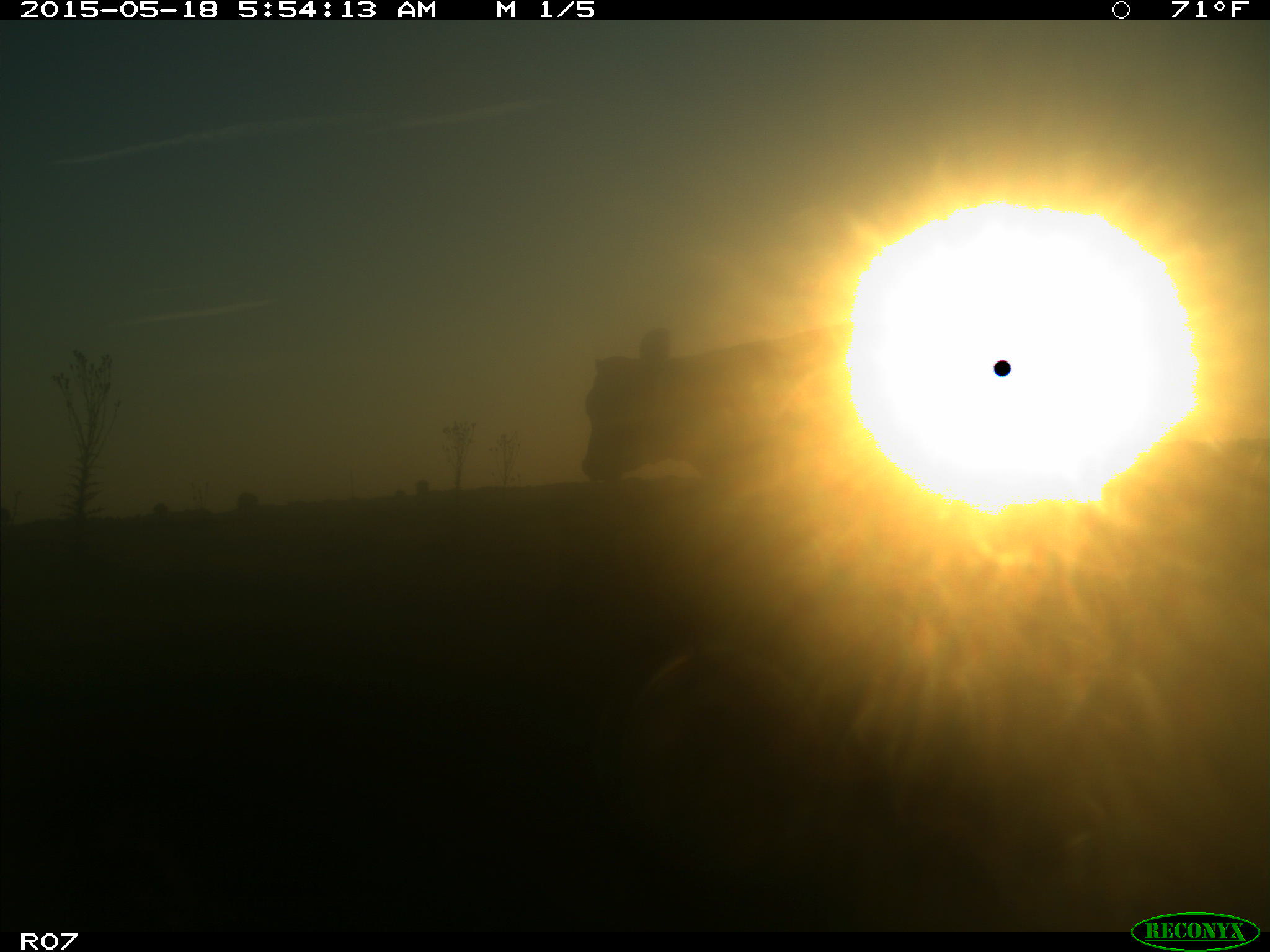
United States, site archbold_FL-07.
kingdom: Animalia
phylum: Chordata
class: Mammalia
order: Artiodactyla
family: Bovidae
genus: Bos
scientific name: Bos taurus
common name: domestic cow